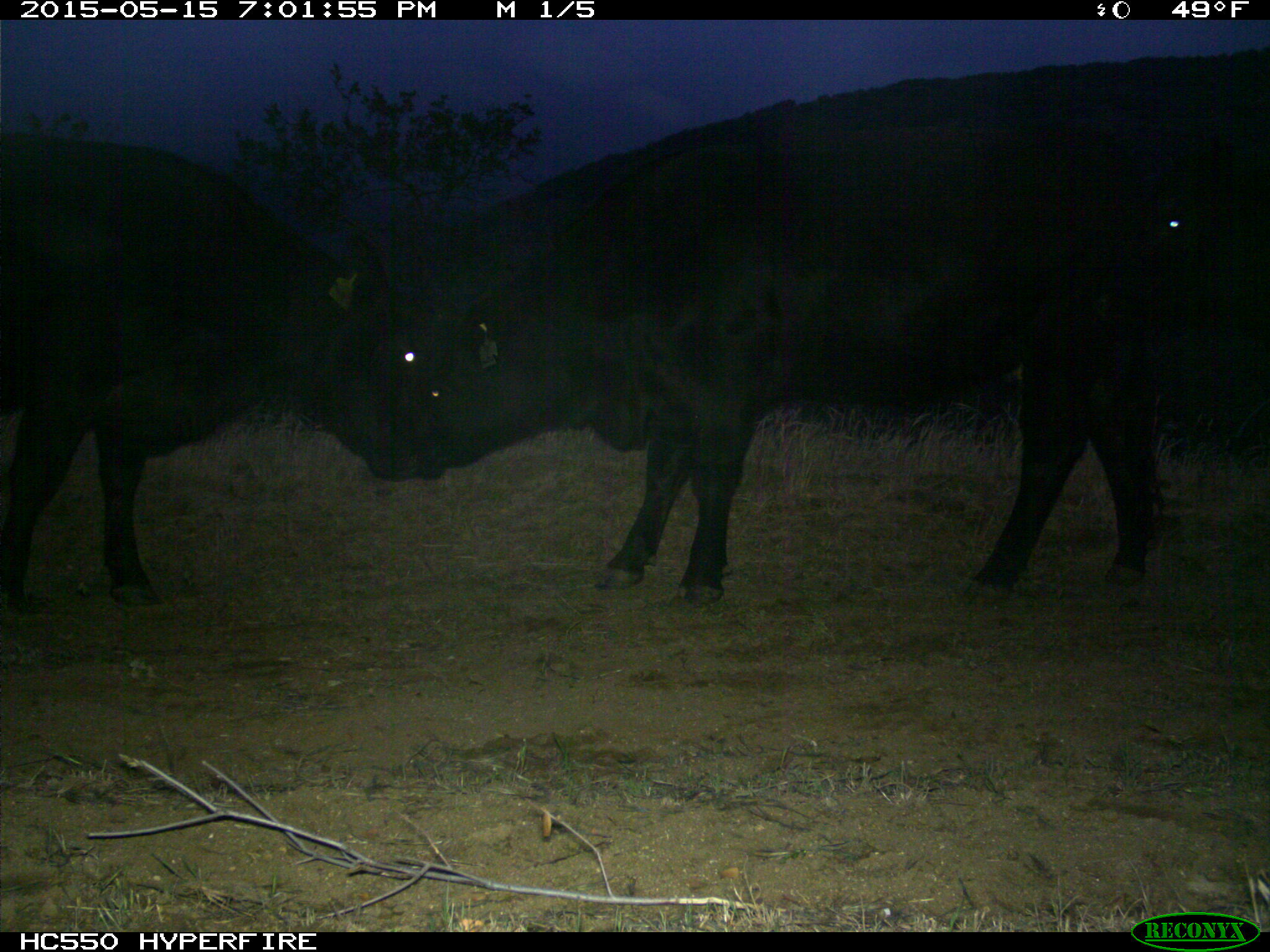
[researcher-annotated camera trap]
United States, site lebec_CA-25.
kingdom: Animalia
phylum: Chordata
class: Mammalia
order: Artiodactyla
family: Bovidae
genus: Bos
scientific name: Bos taurus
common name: domestic cow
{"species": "Bos taurus (domestic cow)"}